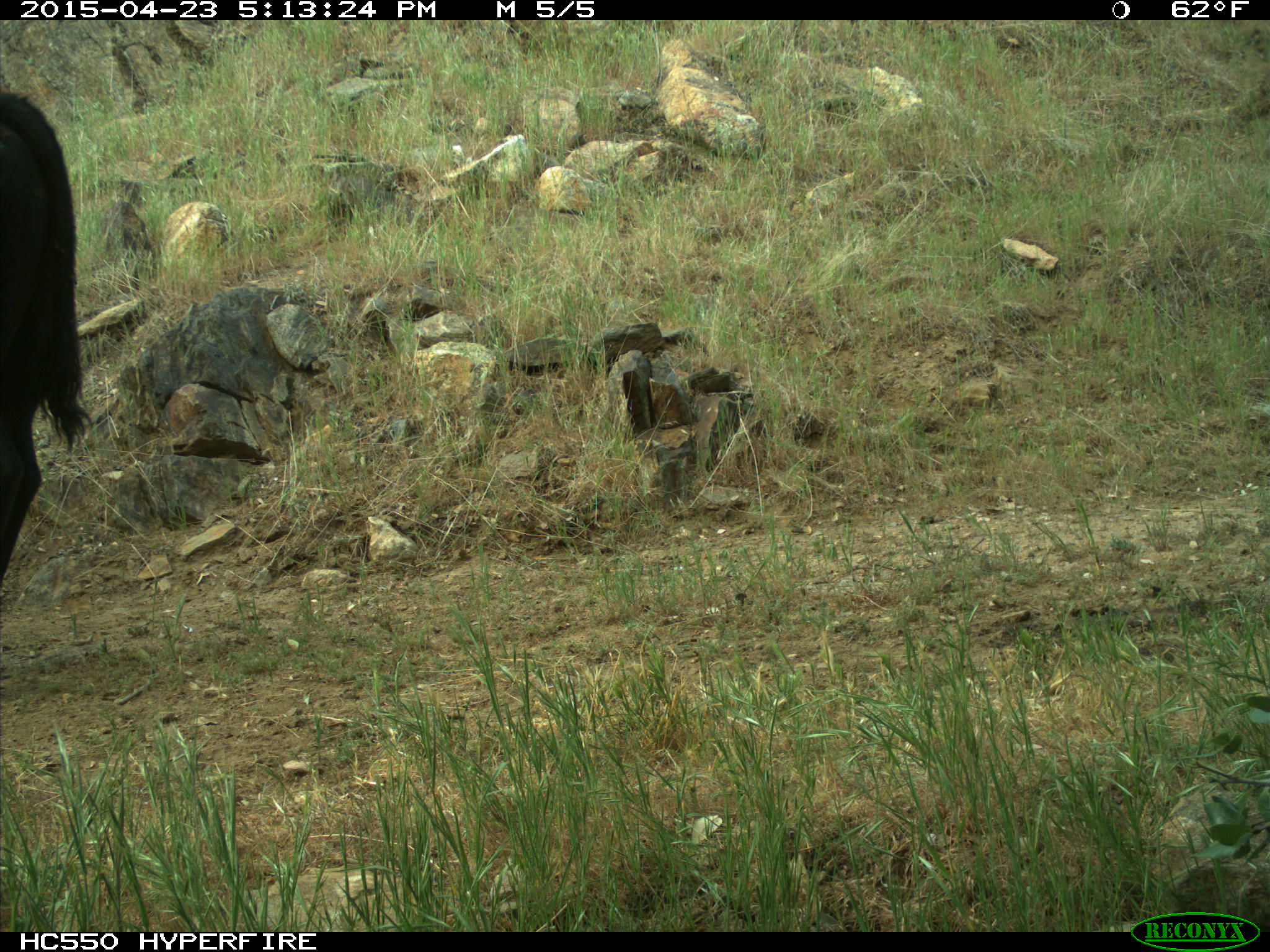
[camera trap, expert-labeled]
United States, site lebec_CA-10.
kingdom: Animalia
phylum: Chordata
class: Mammalia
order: Artiodactyla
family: Bovidae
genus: Bos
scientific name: Bos taurus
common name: domestic cow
Bos taurus (domestic cow).